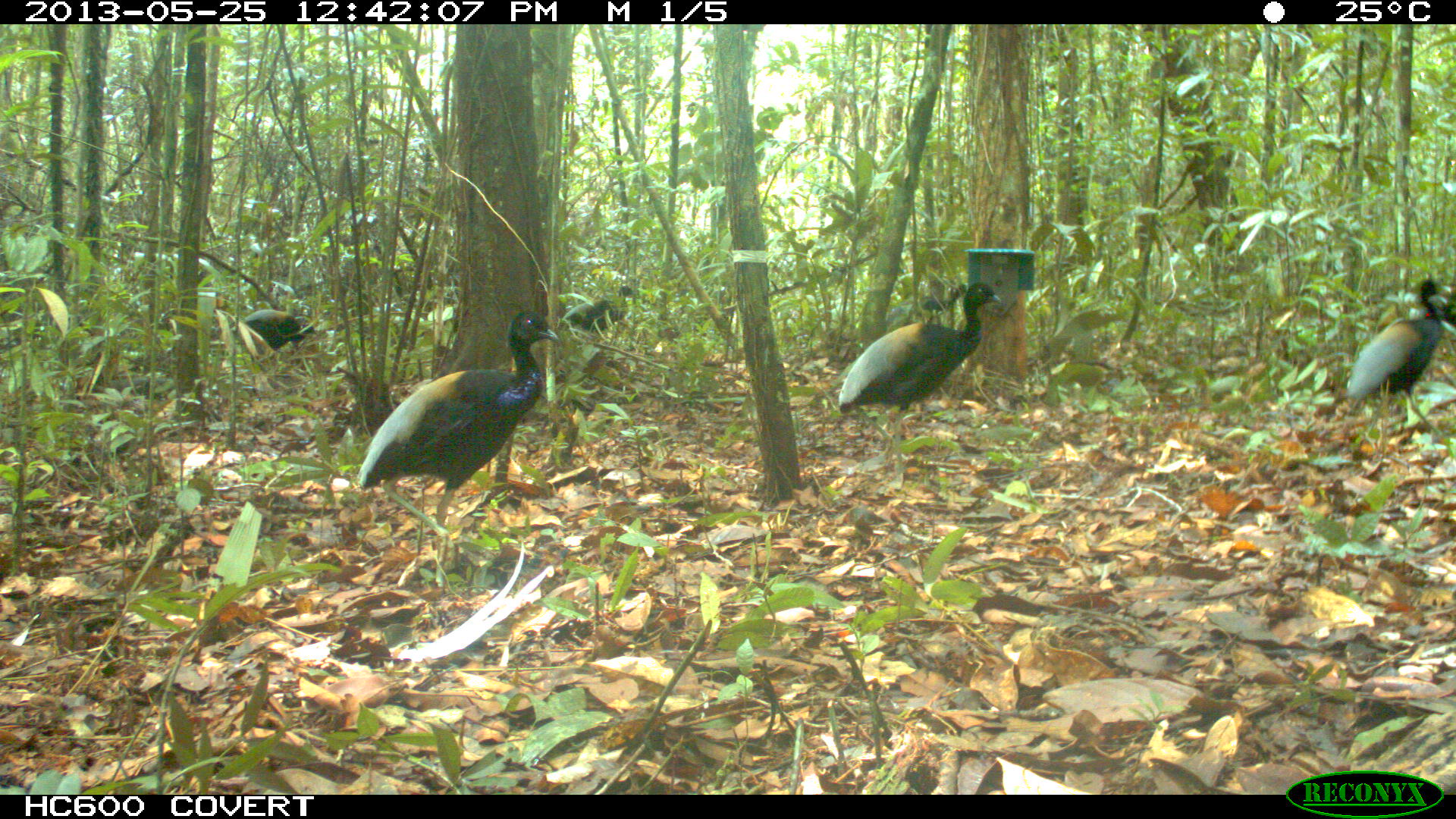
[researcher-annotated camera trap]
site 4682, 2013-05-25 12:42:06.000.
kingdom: Animalia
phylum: Chordata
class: Aves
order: Gruiformes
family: Psophiidae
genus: Psophia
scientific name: Psophia crepitans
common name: gray-winged trumpeter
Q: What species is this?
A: Psophia crepitans (gray-winged trumpeter).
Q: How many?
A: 6.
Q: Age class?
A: Adult.